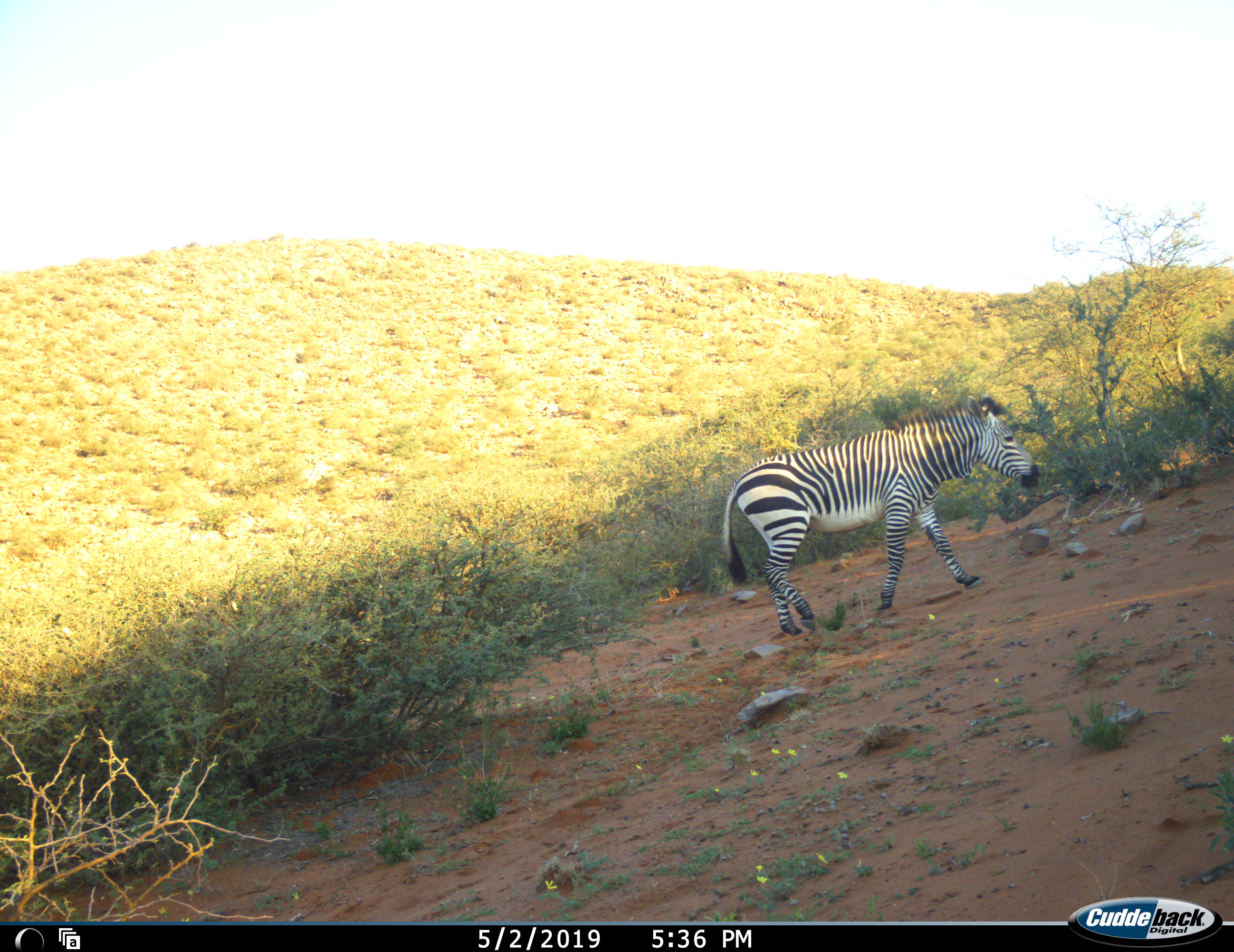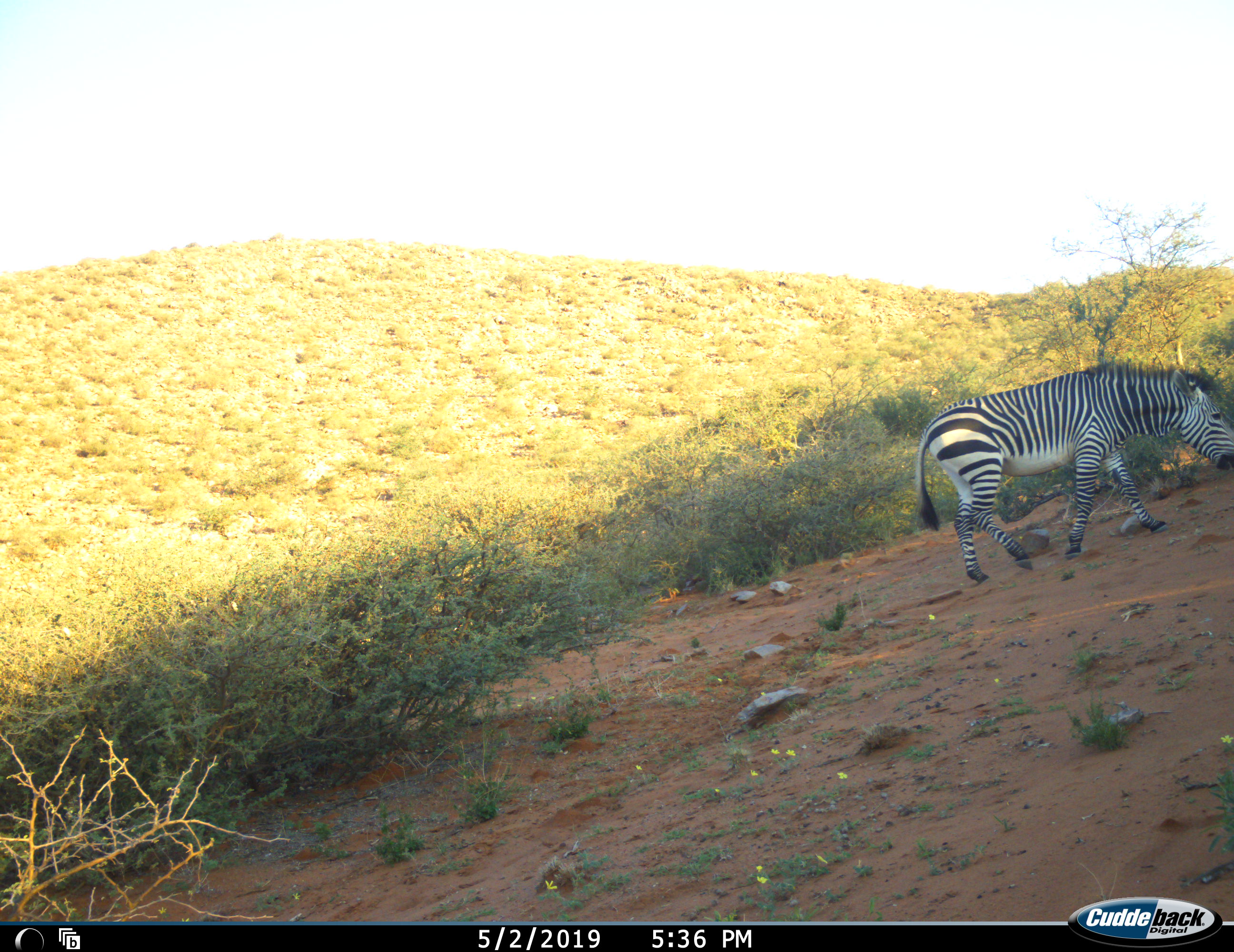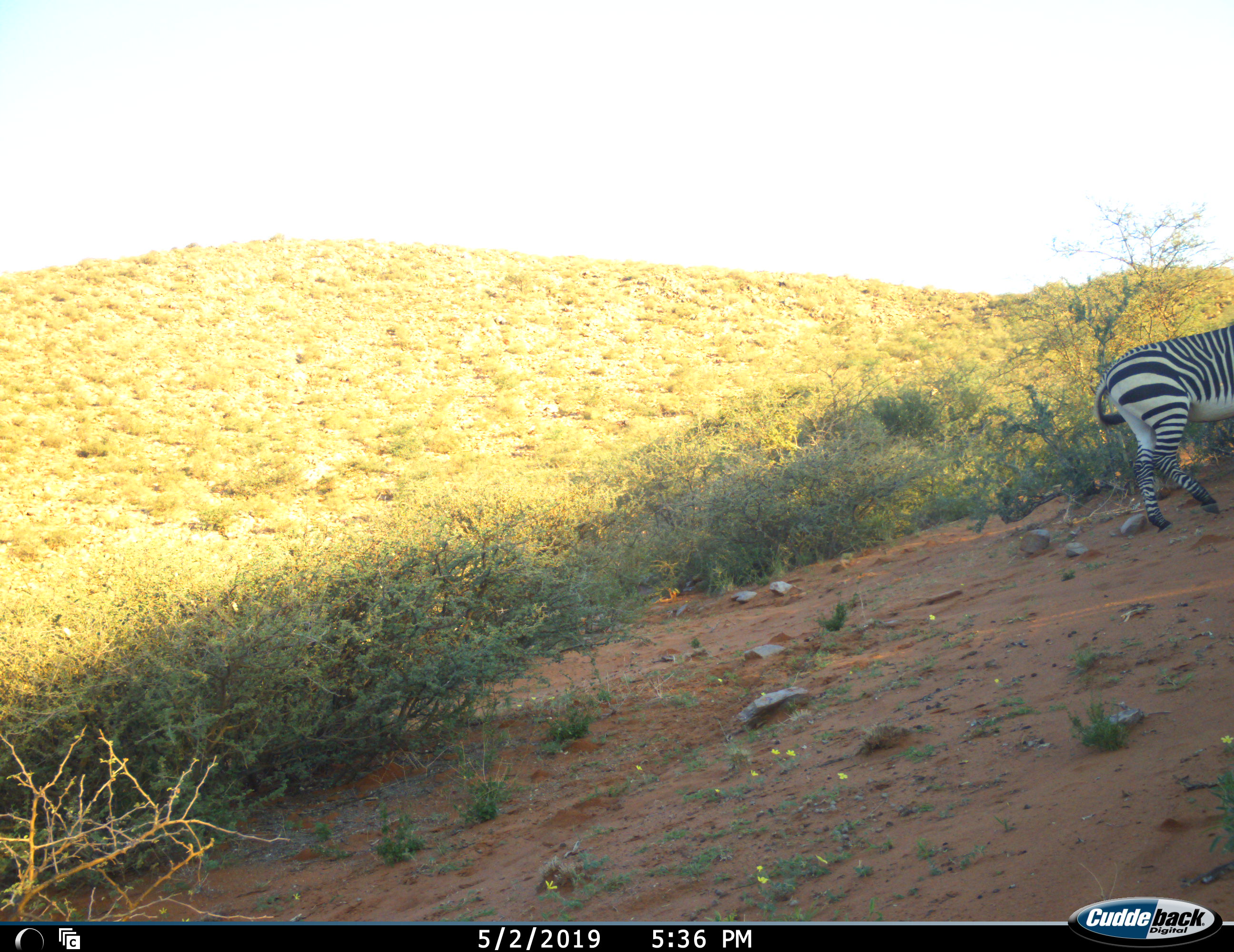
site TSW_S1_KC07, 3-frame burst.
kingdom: Animalia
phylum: Chordata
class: Mammalia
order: Perissodactyla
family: Equidae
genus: Equus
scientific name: Equus zebra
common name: mountain zebra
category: zebramountain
Zebramountain (mountain zebra) (Equus zebra), count 1. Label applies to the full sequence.